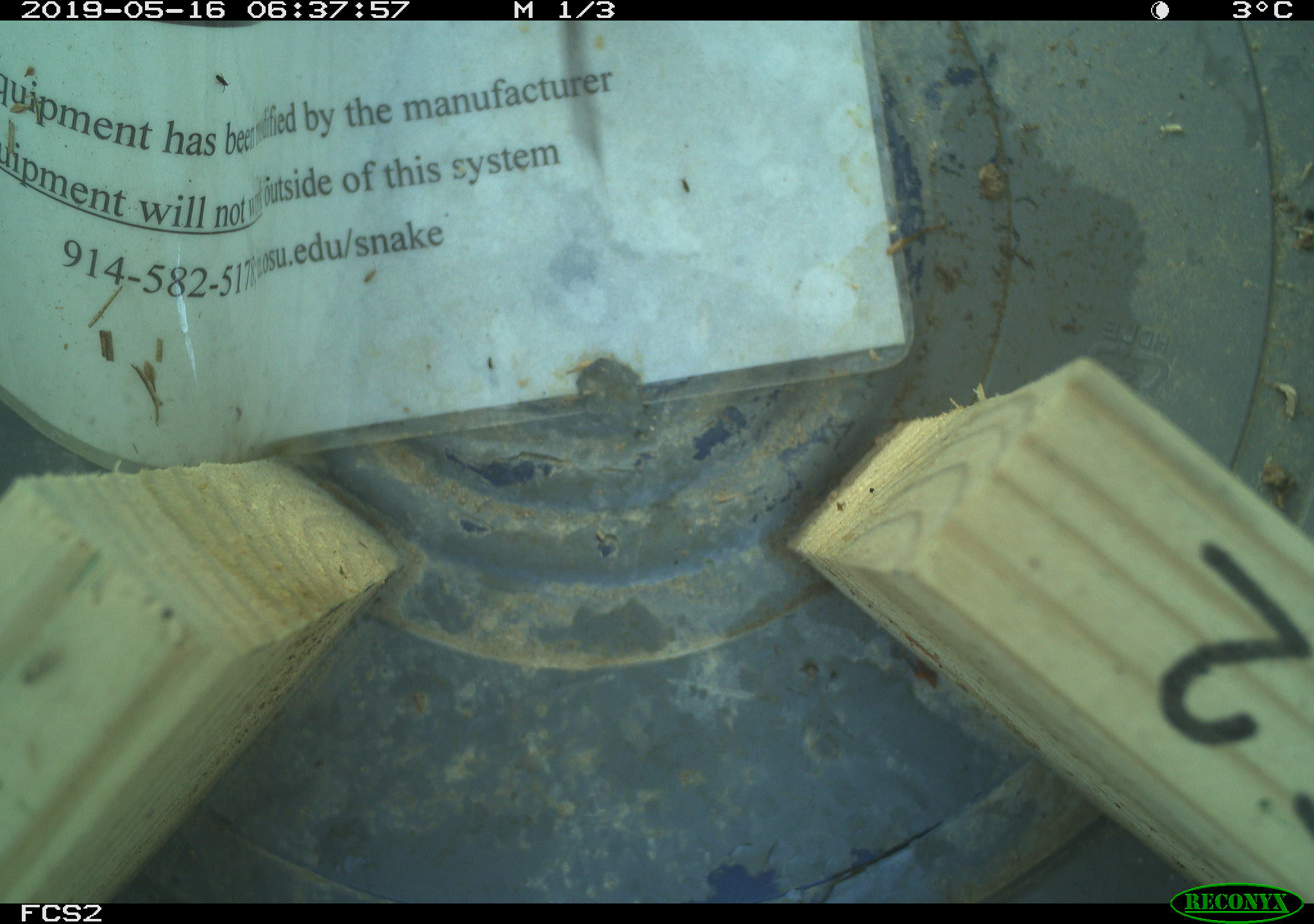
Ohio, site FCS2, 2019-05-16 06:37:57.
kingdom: Animalia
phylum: Chordata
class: Mammalia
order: Rodentia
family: Cricetidae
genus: Microtus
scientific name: Microtus pennsylvanicus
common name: meadow vole